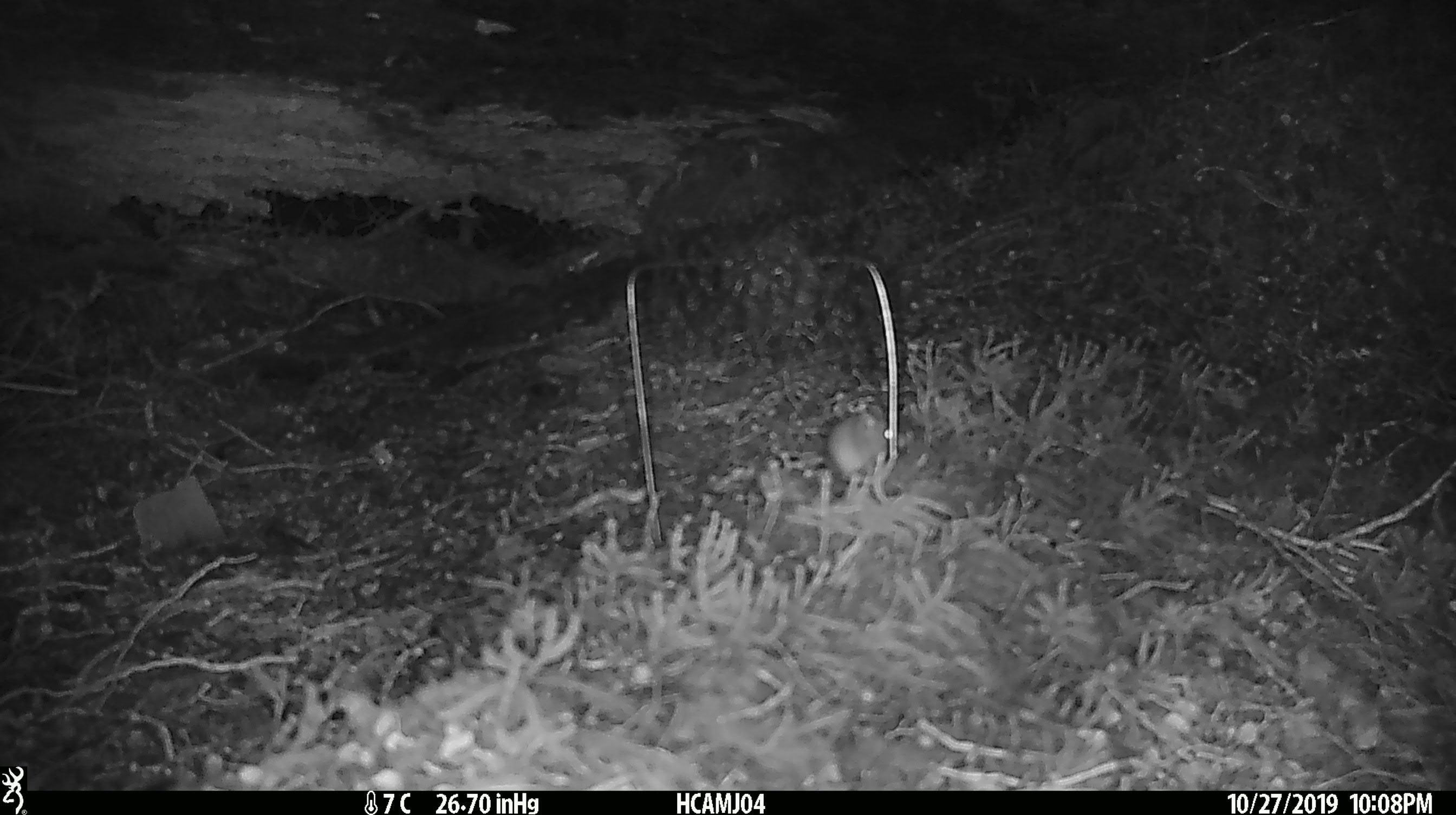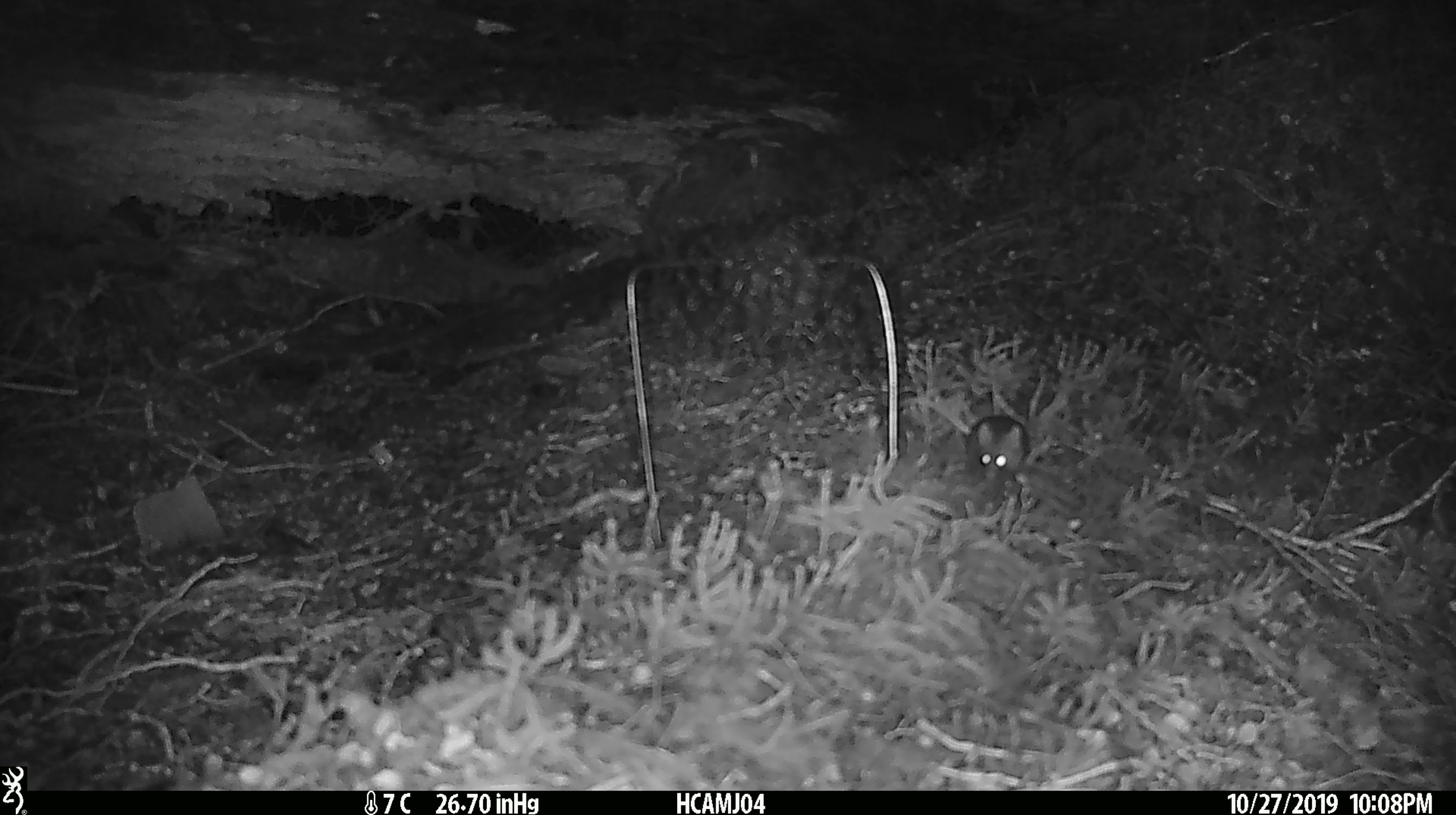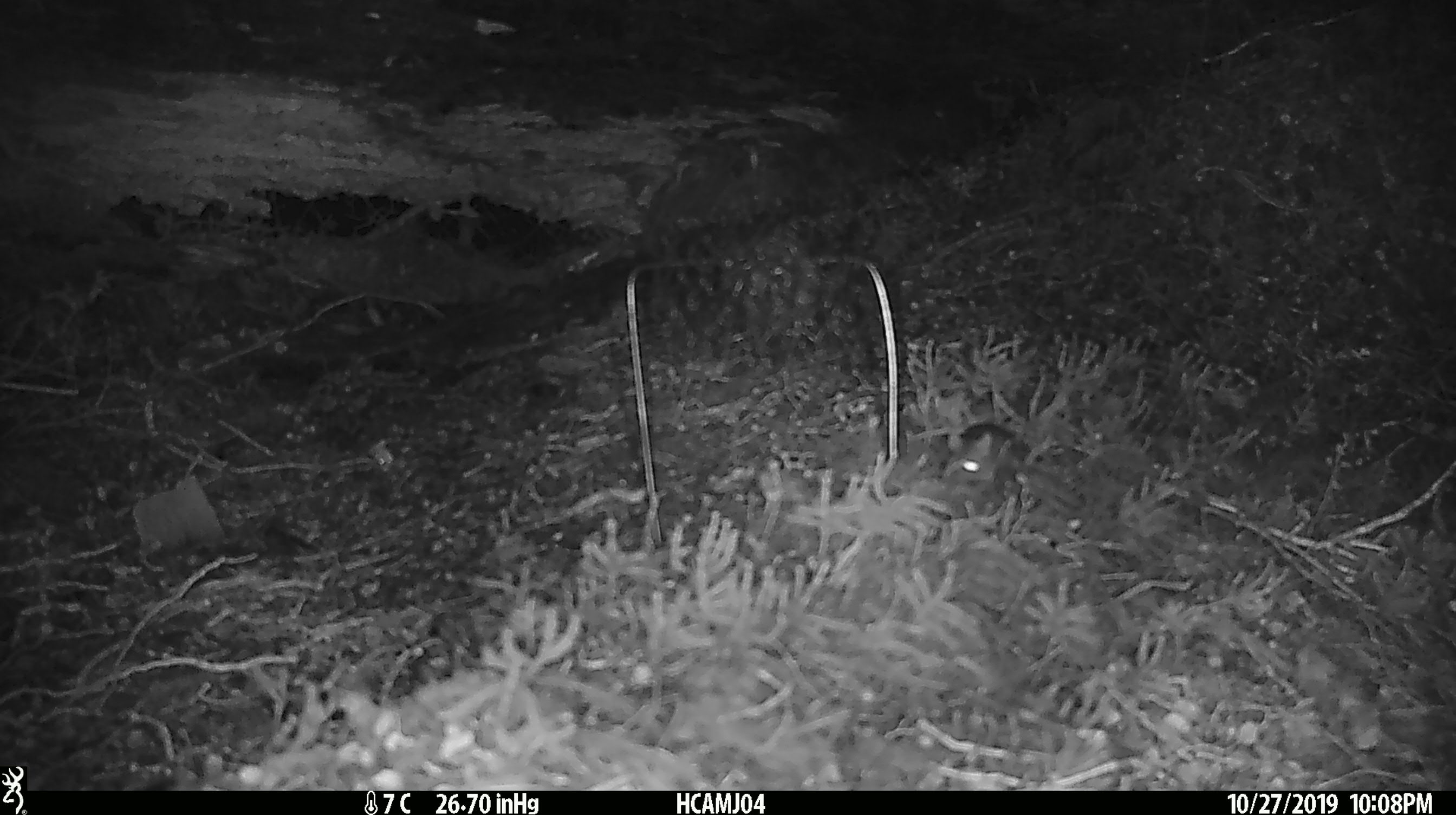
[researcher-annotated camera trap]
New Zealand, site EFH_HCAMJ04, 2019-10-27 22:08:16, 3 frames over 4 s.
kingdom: Animalia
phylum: Chordata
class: Mammalia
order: Rodentia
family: Muridae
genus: Mus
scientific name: Mus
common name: mouse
Mouse (Mus).